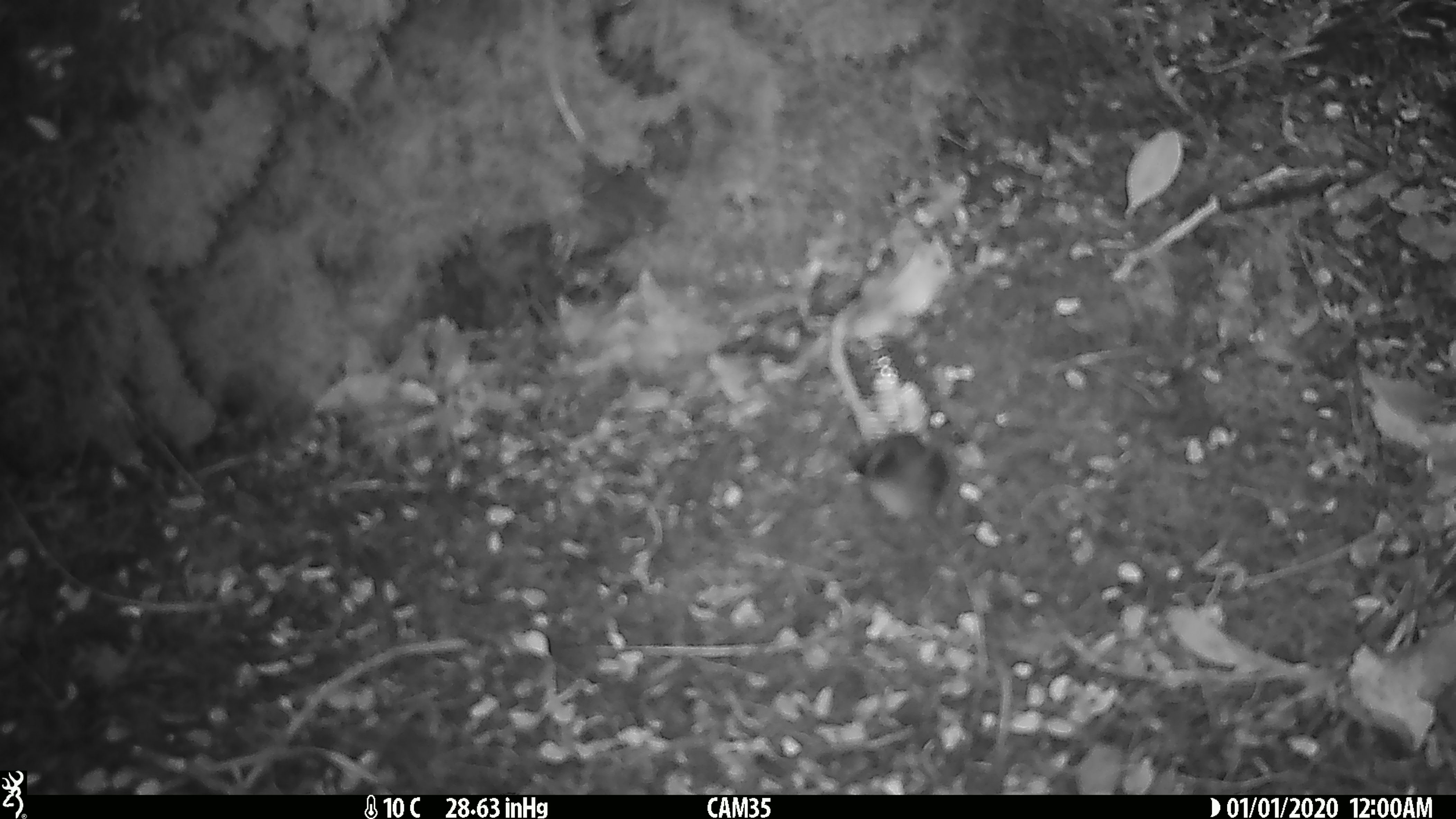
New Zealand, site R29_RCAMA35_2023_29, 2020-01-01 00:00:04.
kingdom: Animalia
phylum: Chordata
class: Aves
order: Passeriformes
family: Acanthisittidae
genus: Acanthisitta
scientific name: Acanthisitta chloris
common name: rifleman